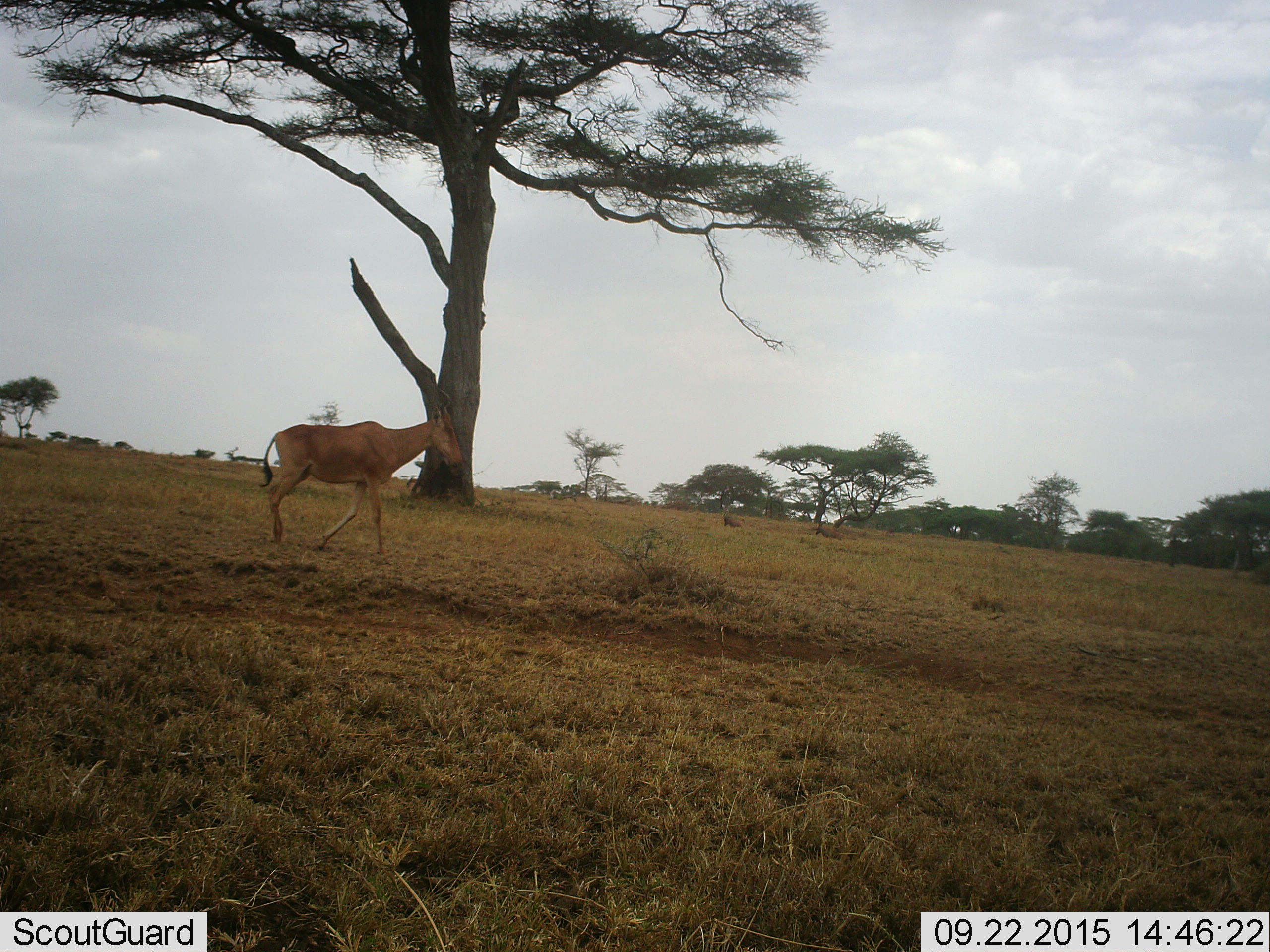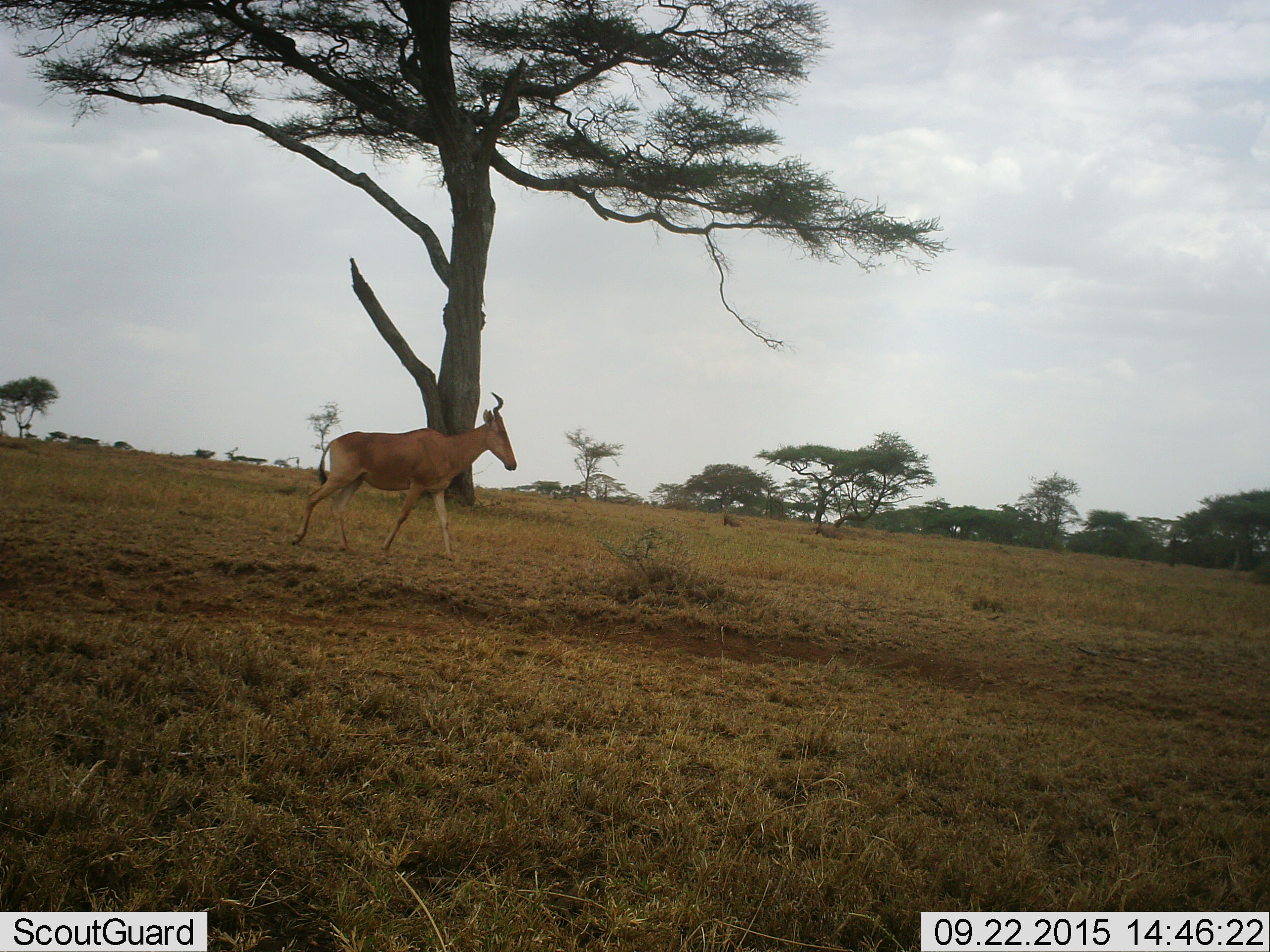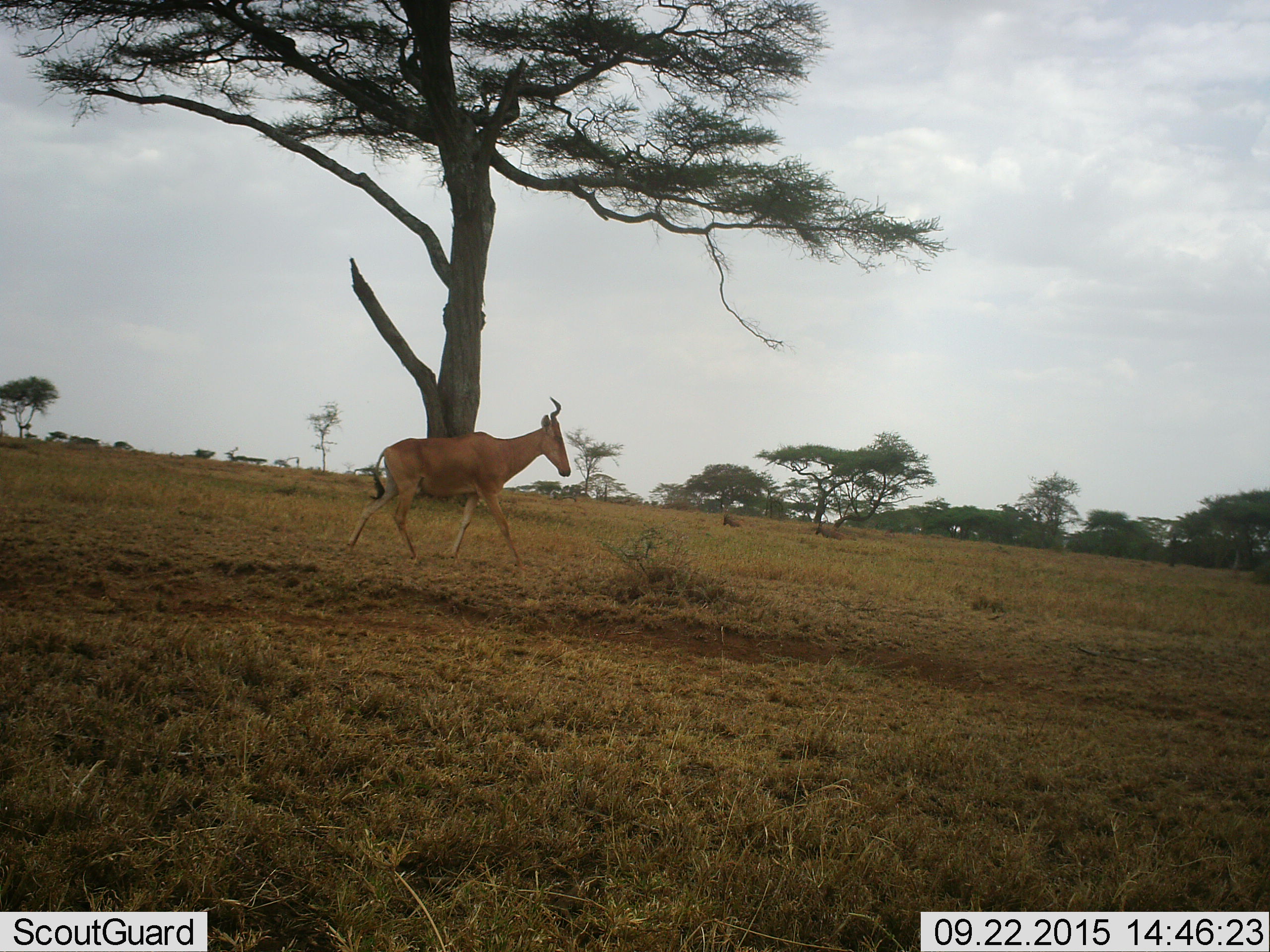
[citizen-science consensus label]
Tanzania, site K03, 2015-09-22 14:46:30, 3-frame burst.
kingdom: Animalia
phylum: Chordata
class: Mammalia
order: Artiodactyla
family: Bovidae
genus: Alcelaphus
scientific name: Alcelaphus buselaphus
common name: hartebeest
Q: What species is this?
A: Hartebeest (Alcelaphus buselaphus).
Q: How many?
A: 1.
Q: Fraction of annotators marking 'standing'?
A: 0%.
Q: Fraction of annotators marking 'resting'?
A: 0%.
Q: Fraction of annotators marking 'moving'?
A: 100%.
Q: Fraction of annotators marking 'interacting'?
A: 0%.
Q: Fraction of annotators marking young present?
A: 0%.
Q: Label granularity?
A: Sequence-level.